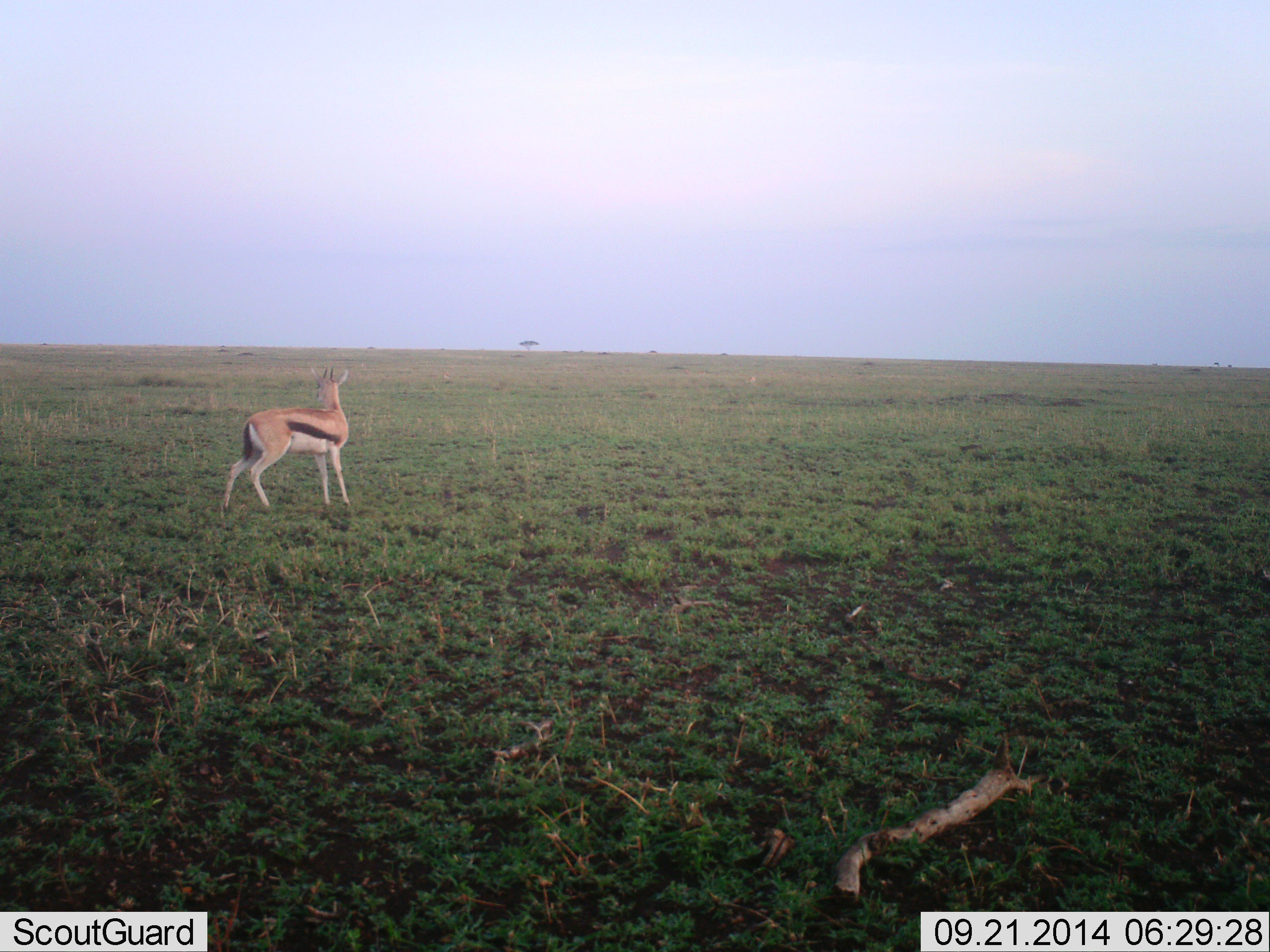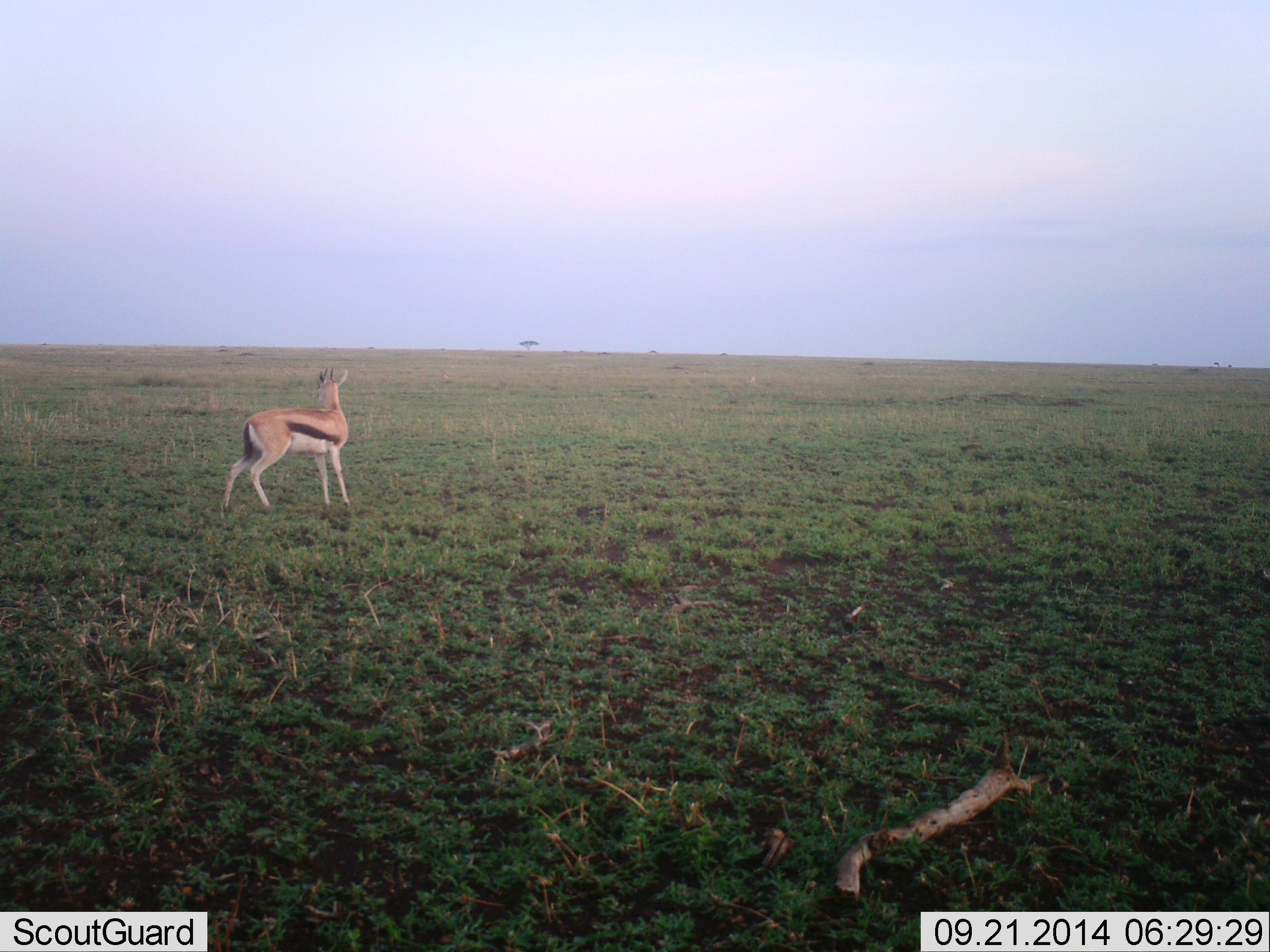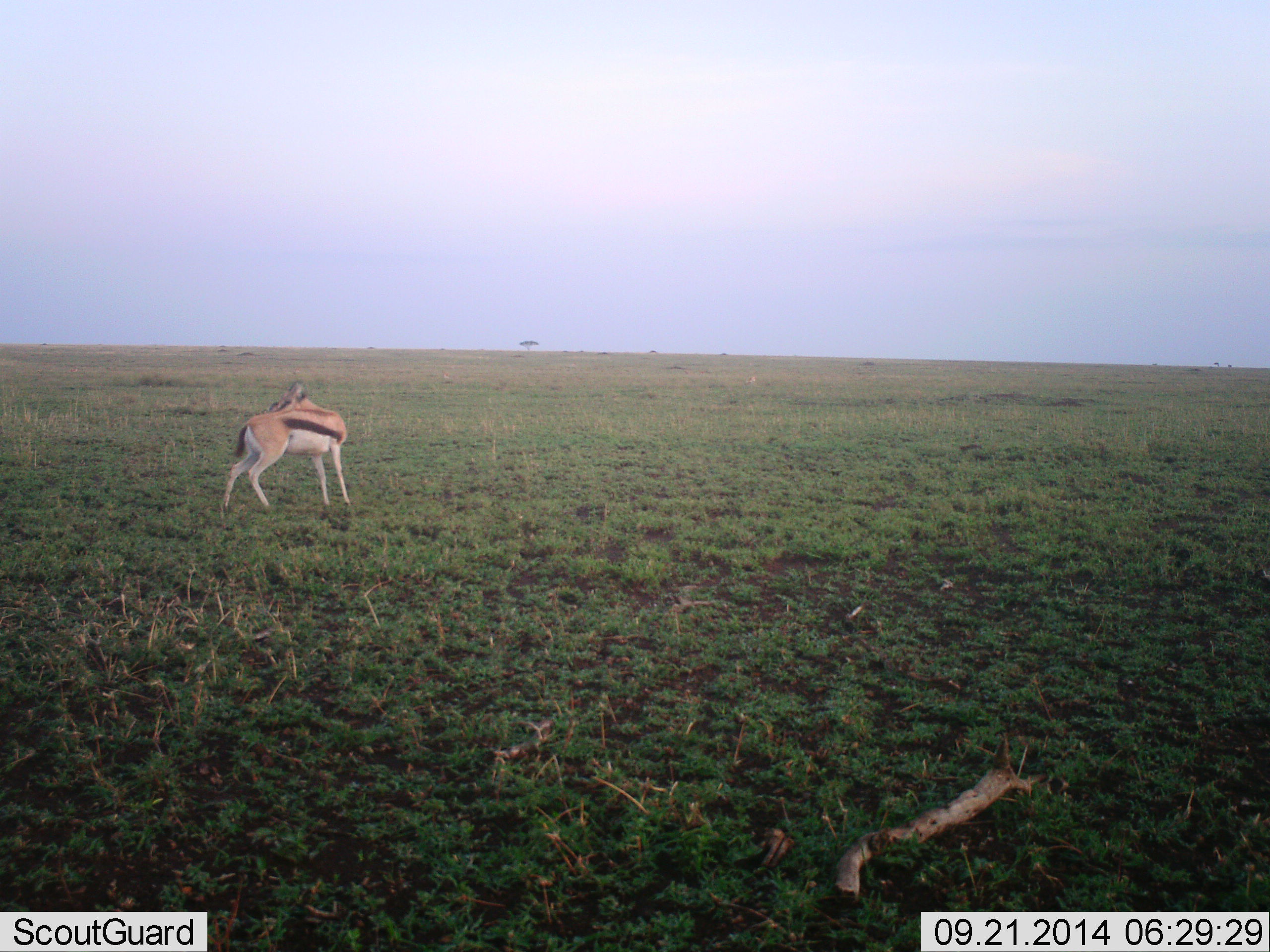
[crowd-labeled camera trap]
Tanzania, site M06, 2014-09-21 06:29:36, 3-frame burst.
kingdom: Animalia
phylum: Chordata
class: Mammalia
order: Artiodactyla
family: Bovidae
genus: Eudorcas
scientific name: Eudorcas thomsonii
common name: thomson's gazelle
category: gazellethomsons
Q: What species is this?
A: Gazellethomsons (thomson's gazelle) (Eudorcas thomsonii).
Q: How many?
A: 1.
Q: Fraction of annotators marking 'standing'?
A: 100%.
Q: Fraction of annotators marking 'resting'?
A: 0%.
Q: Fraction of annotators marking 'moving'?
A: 0%.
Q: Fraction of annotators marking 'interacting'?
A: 0%.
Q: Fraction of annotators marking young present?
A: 11%.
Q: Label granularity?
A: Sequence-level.